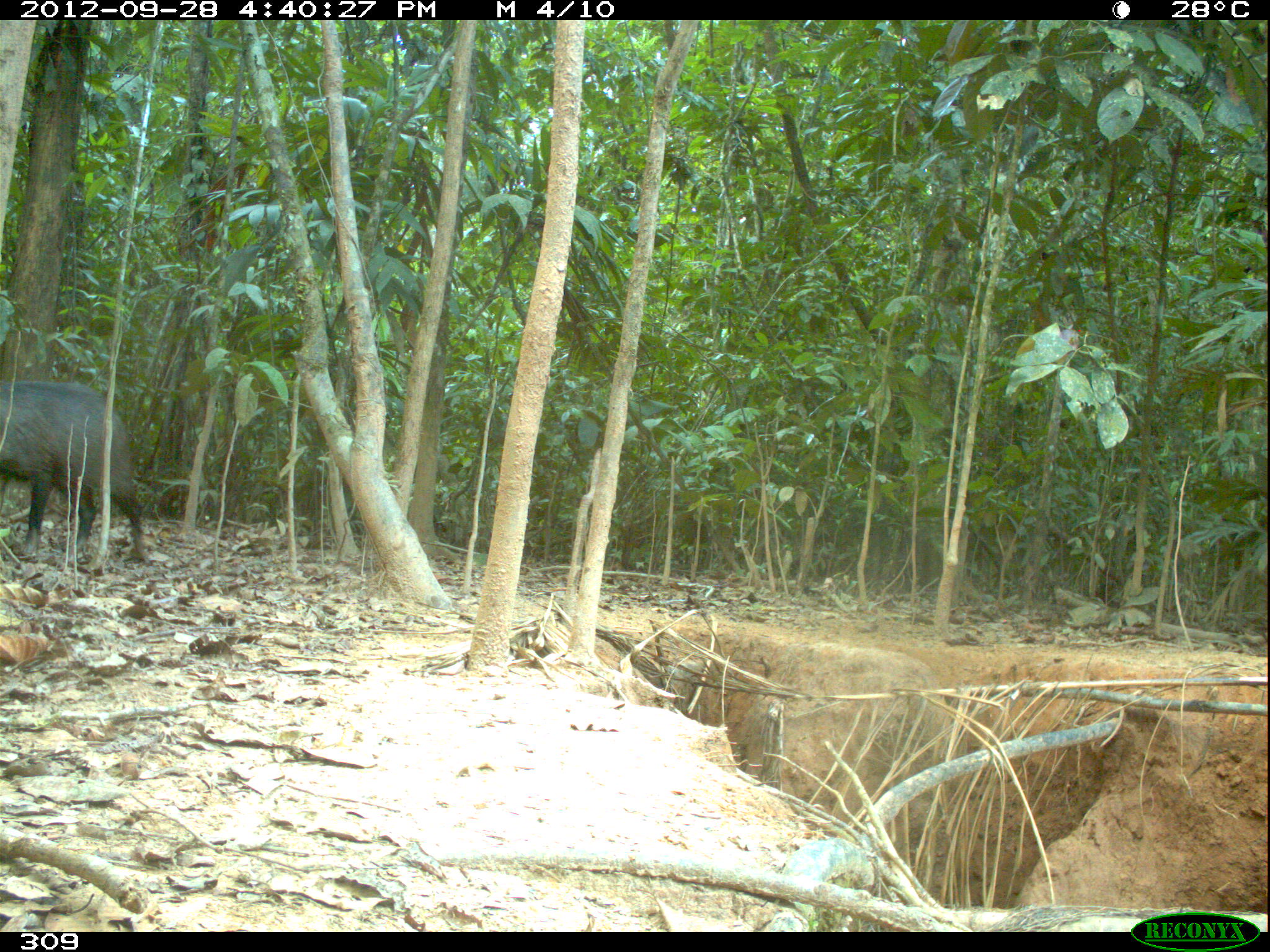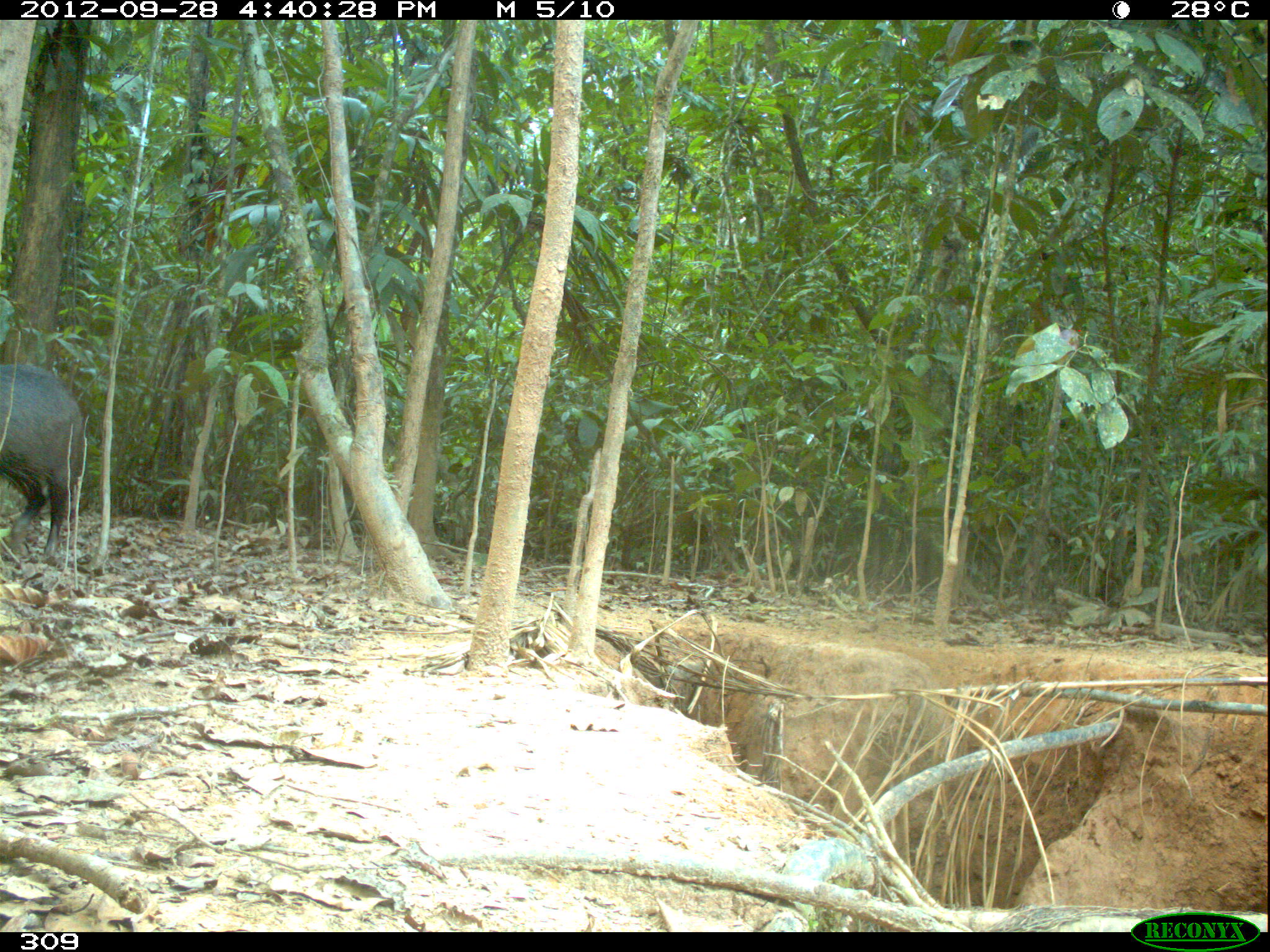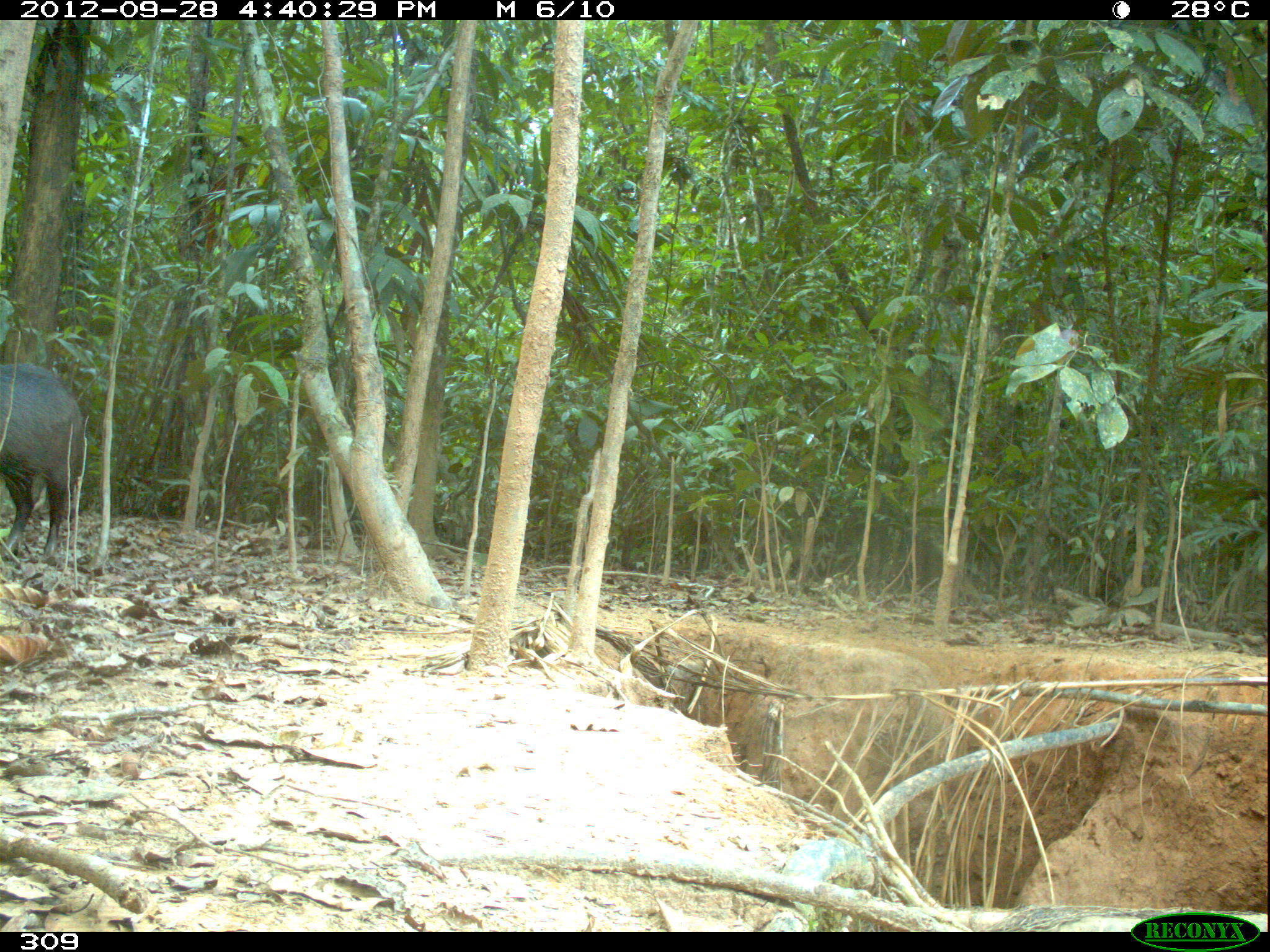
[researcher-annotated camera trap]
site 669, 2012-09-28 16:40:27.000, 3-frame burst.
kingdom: Animalia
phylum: Chordata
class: Mammalia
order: Artiodactyla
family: Tayassuidae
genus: Tayassu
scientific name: Tayassu pecari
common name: white-lipped peccary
Tayassu pecari (white-lipped peccary).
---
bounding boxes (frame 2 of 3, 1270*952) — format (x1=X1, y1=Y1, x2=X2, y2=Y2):
tayassu pecari: (x1=0, y1=363, x2=82, y2=563)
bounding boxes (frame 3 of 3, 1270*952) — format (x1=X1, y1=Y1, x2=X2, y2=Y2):
tayassu pecari: (x1=0, y1=362, x2=83, y2=560)